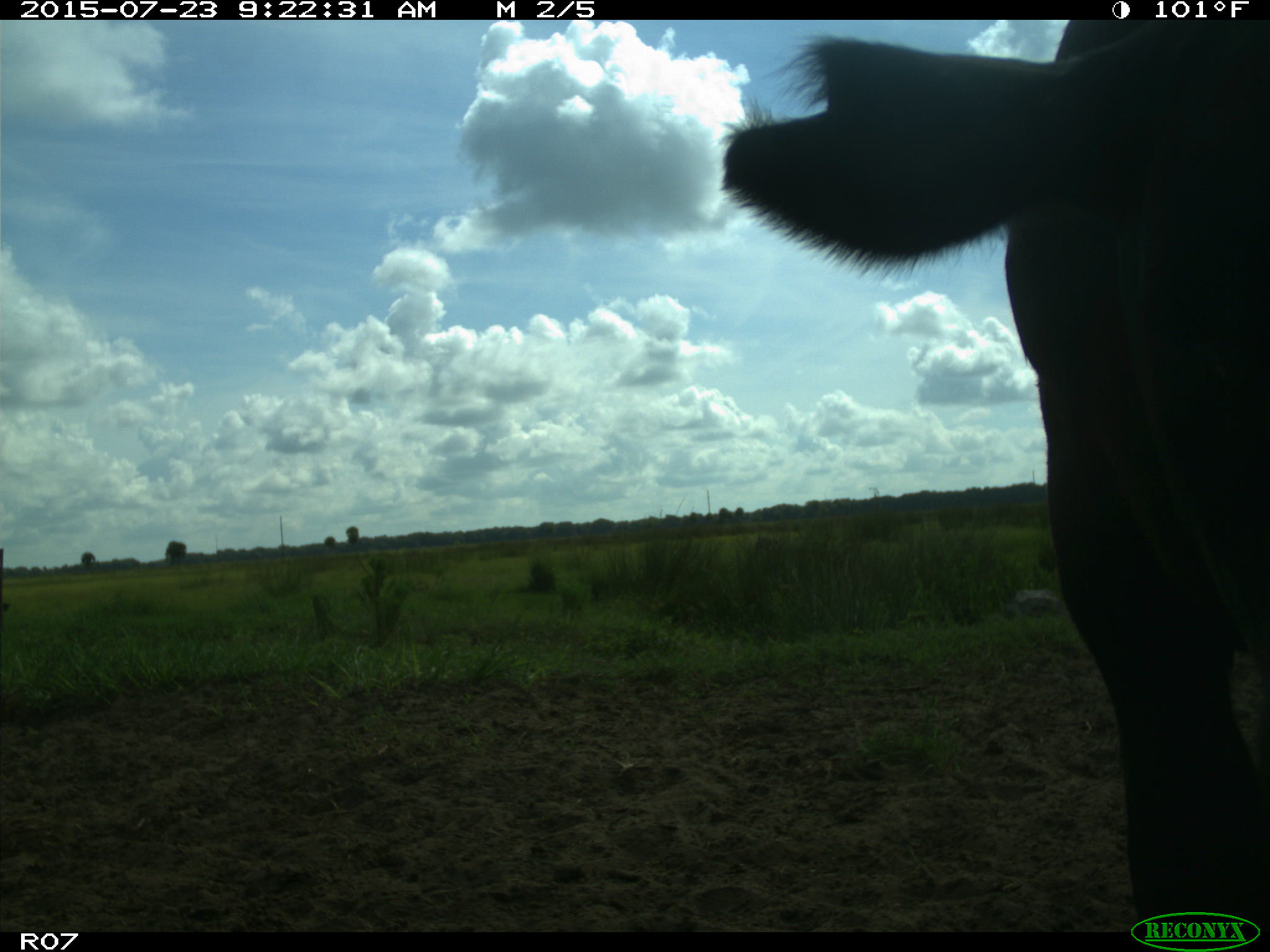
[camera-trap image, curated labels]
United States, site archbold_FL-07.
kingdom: Animalia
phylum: Chordata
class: Mammalia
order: Artiodactyla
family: Bovidae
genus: Bos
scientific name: Bos taurus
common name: domestic cow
Bos taurus (domestic cow).